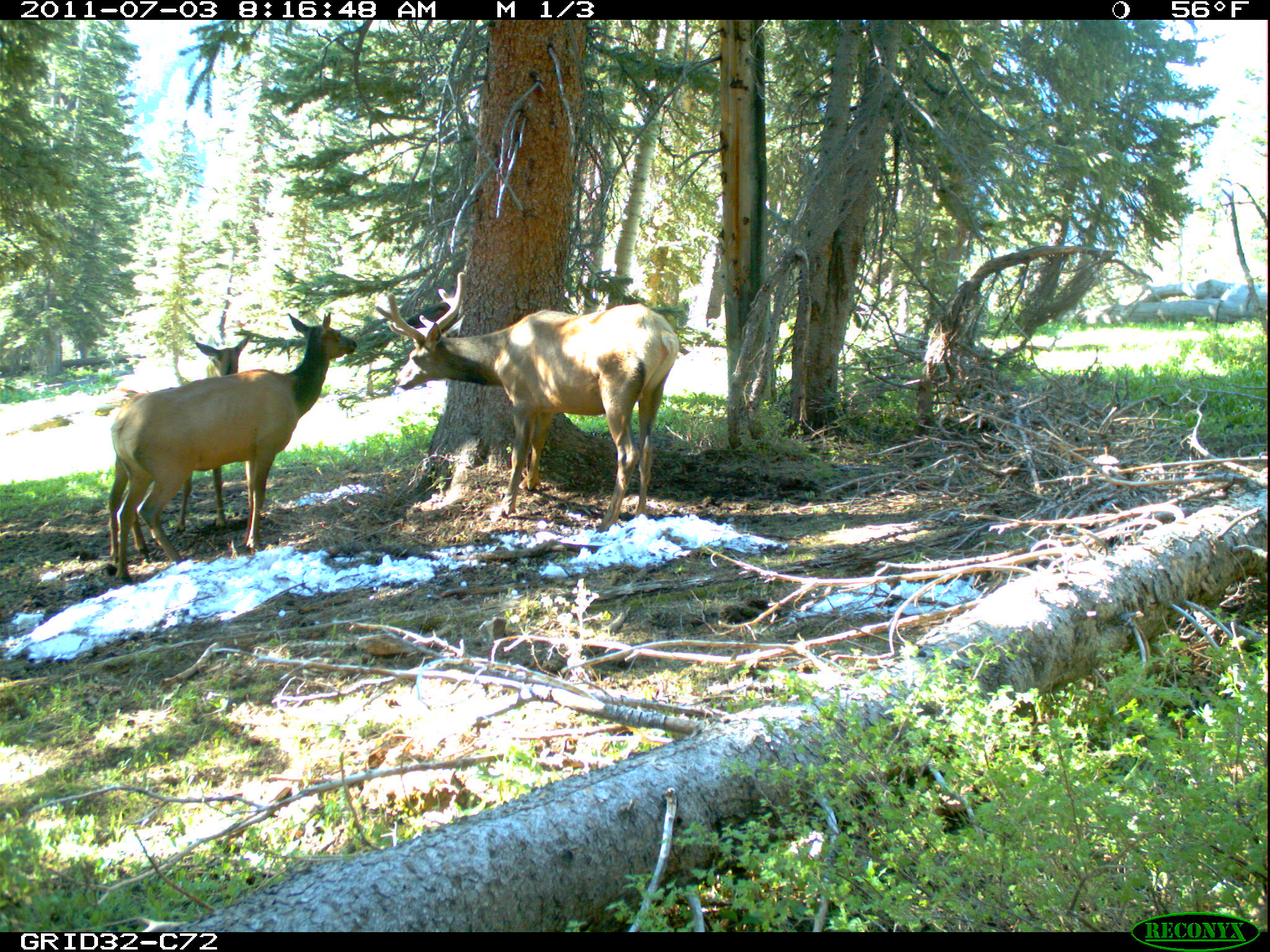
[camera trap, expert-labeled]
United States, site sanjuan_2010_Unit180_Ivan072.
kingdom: Animalia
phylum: Chordata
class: Mammalia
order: Artiodactyla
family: Cervidae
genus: Cervus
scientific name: Cervus elaphus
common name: red deer